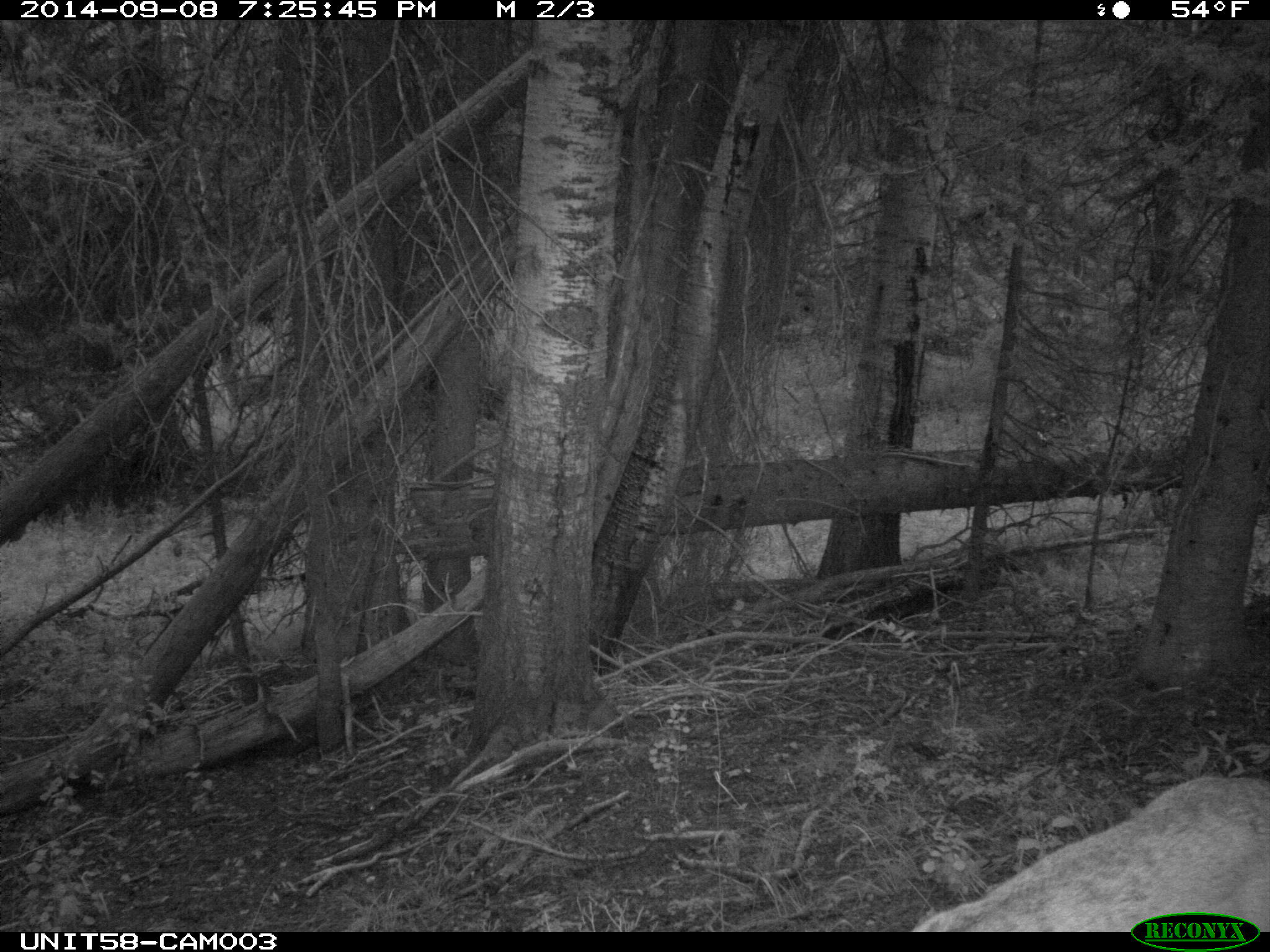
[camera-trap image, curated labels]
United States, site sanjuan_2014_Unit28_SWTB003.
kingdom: Animalia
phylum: Chordata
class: Mammalia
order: Artiodactyla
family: Cervidae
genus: Odocoileus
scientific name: Odocoileus hemionus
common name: mule deer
Odocoileus hemionus (mule deer).